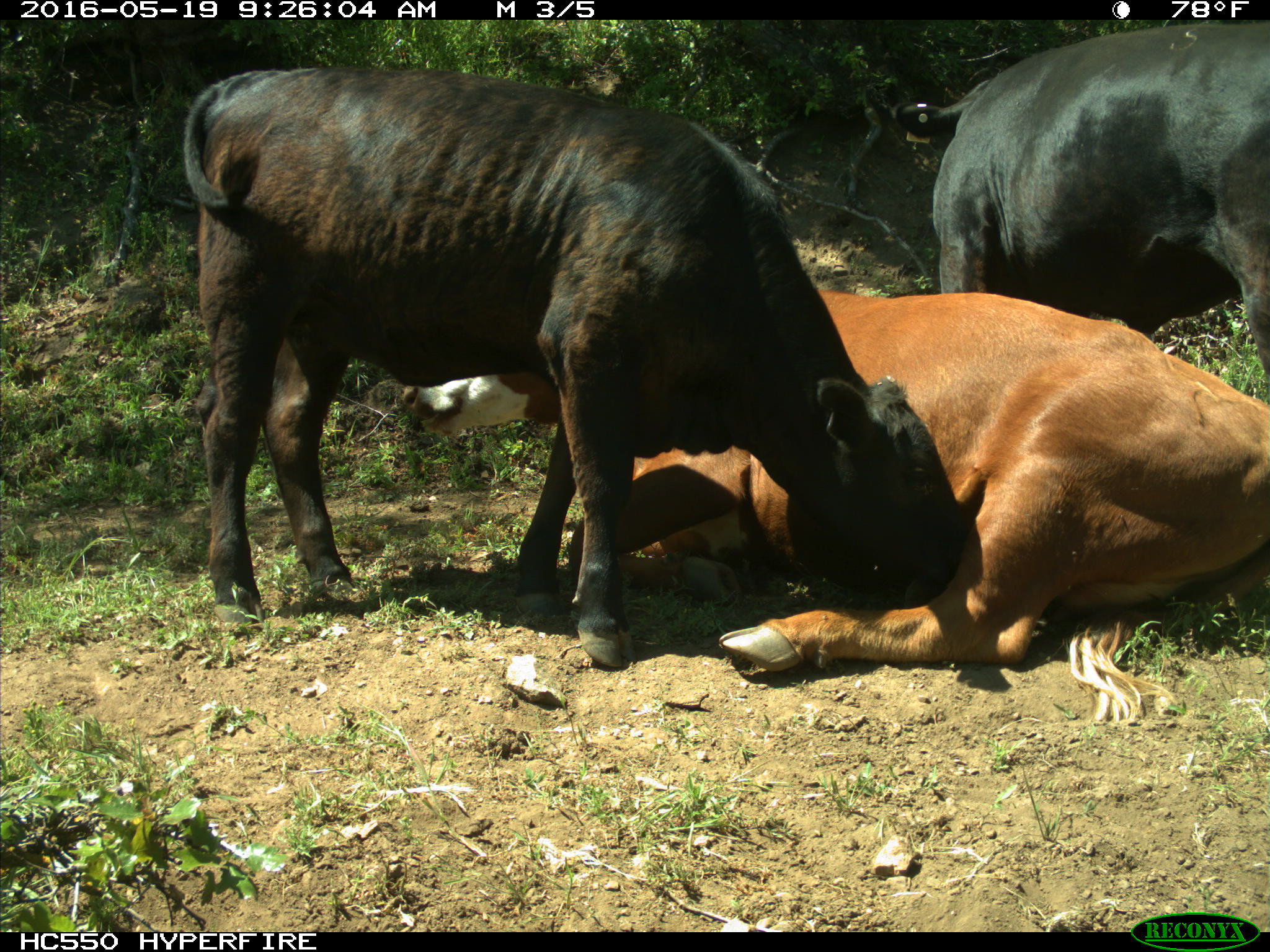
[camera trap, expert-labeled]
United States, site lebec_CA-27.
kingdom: Animalia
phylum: Chordata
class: Mammalia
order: Artiodactyla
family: Bovidae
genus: Bos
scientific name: Bos taurus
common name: domestic cow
Bos taurus (domestic cow).